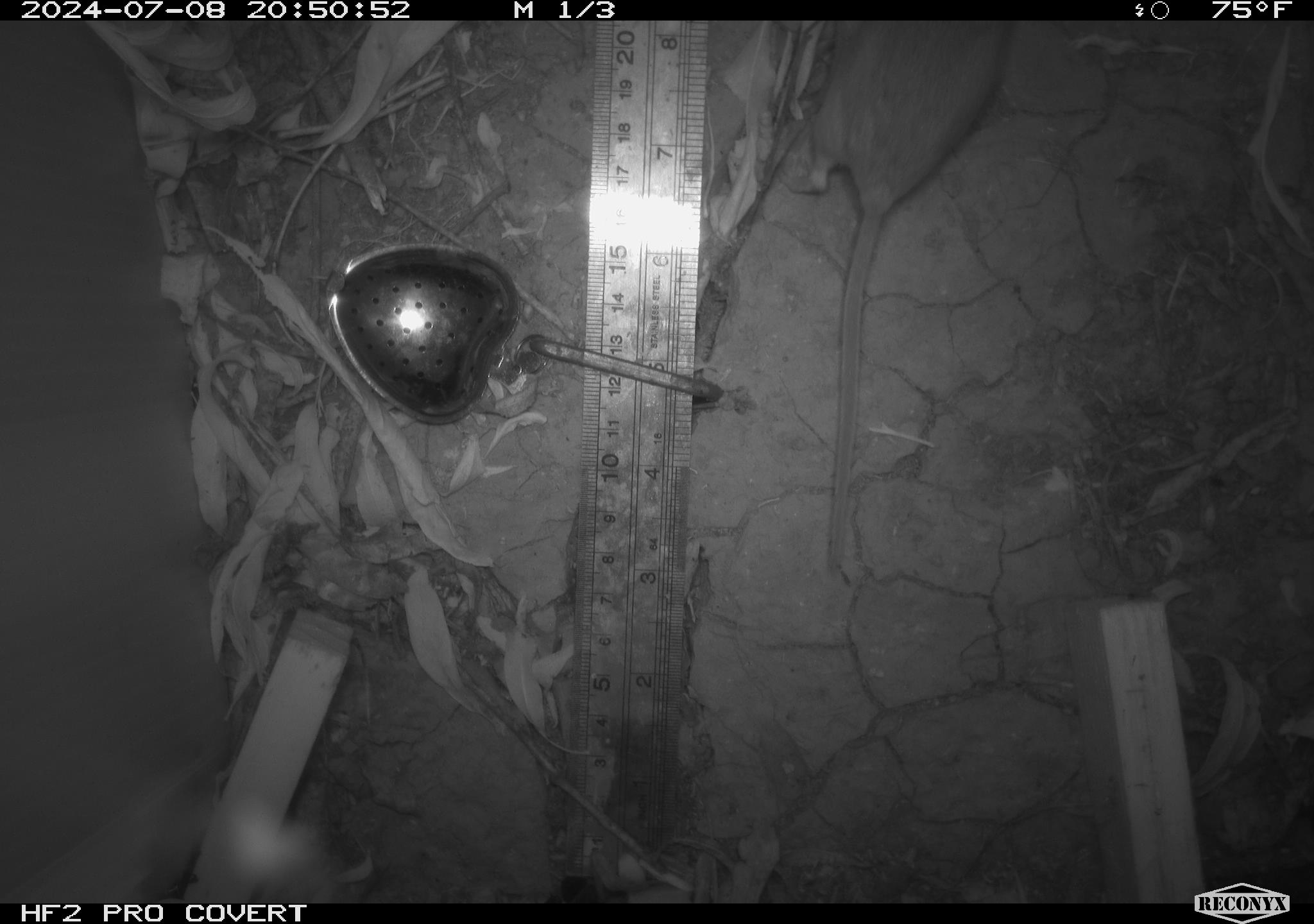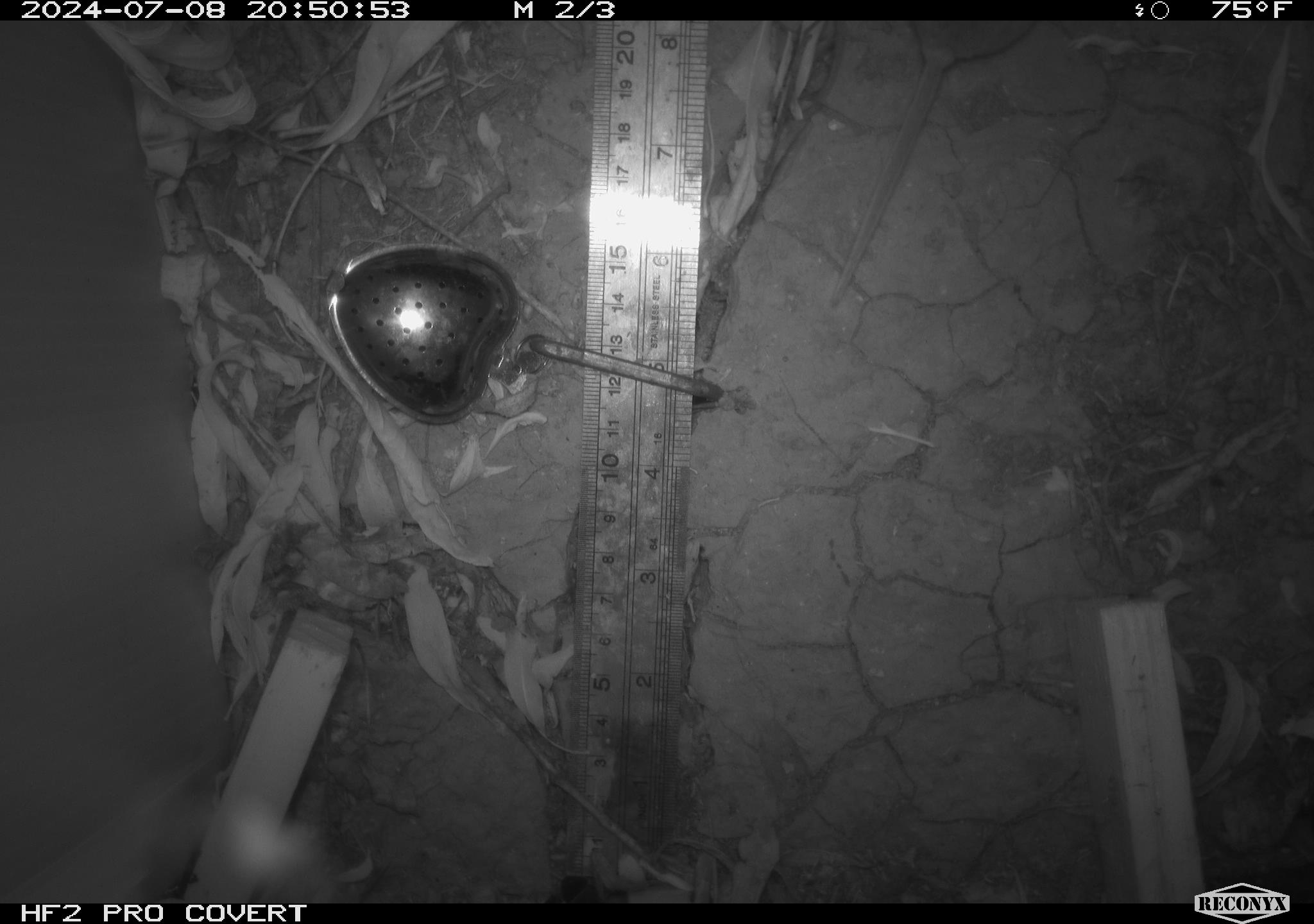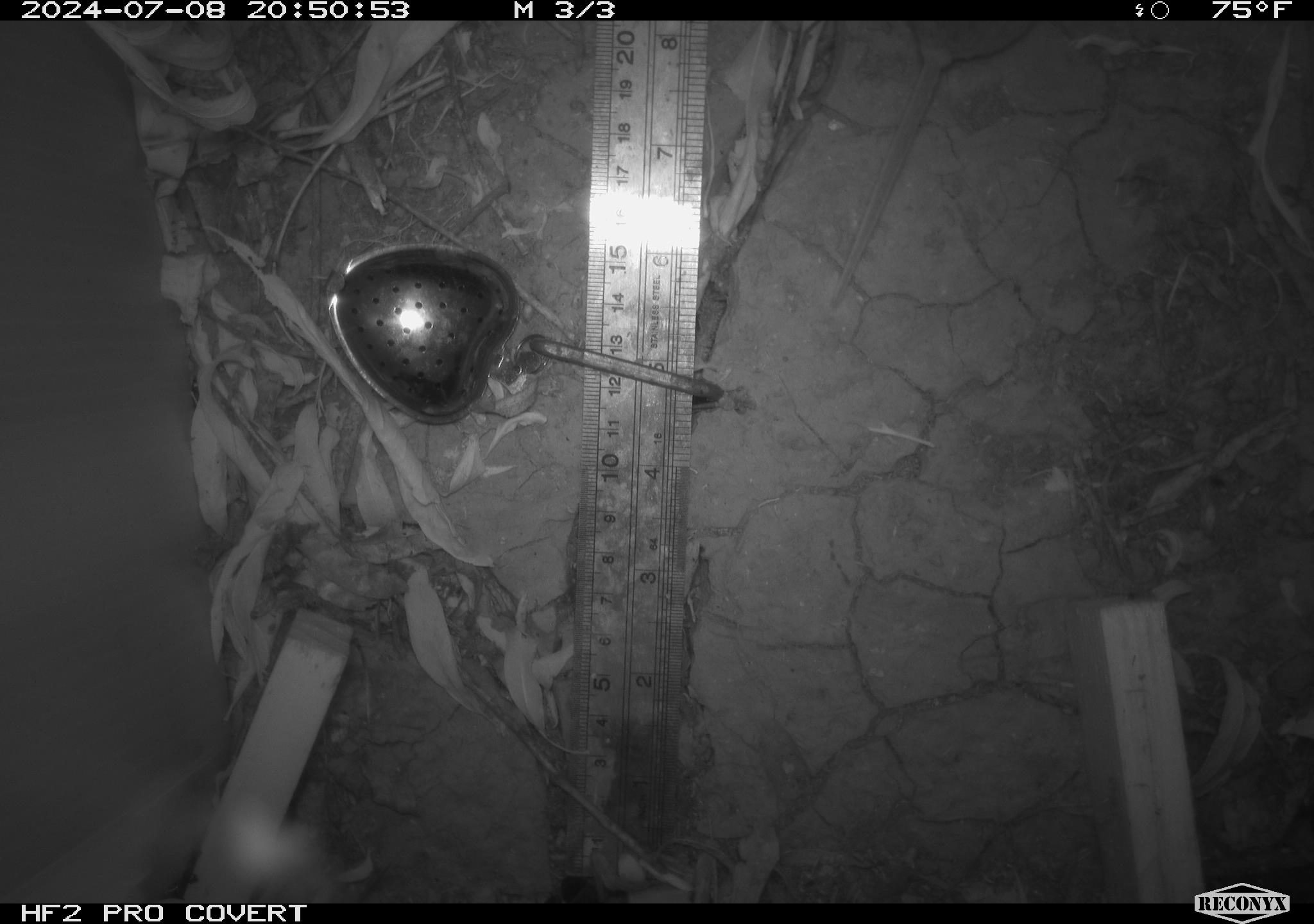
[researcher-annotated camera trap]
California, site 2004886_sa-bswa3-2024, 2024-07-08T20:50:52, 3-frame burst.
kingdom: Animalia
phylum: Chordata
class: Mammalia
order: Rodentia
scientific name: Rodentia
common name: mouse species